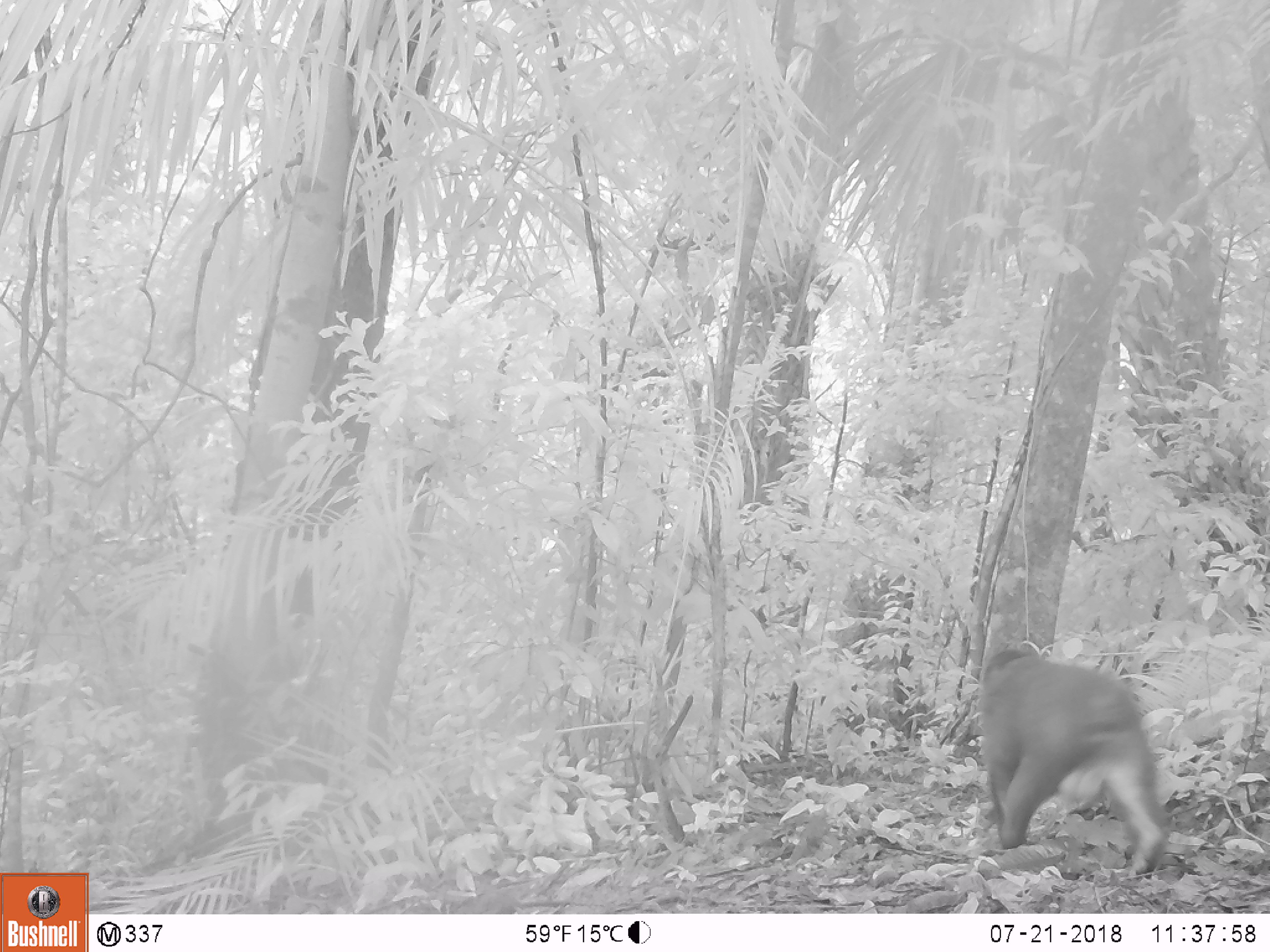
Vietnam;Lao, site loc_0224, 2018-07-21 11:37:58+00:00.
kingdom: Animalia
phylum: Chordata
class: Mammalia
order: Primates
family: Cercopithecidae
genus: Macaca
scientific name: Macaca arctoides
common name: stump-tailed macaque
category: stump tailed macaque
Stump tailed macaque (stump-tailed macaque) (Macaca arctoides). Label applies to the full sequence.